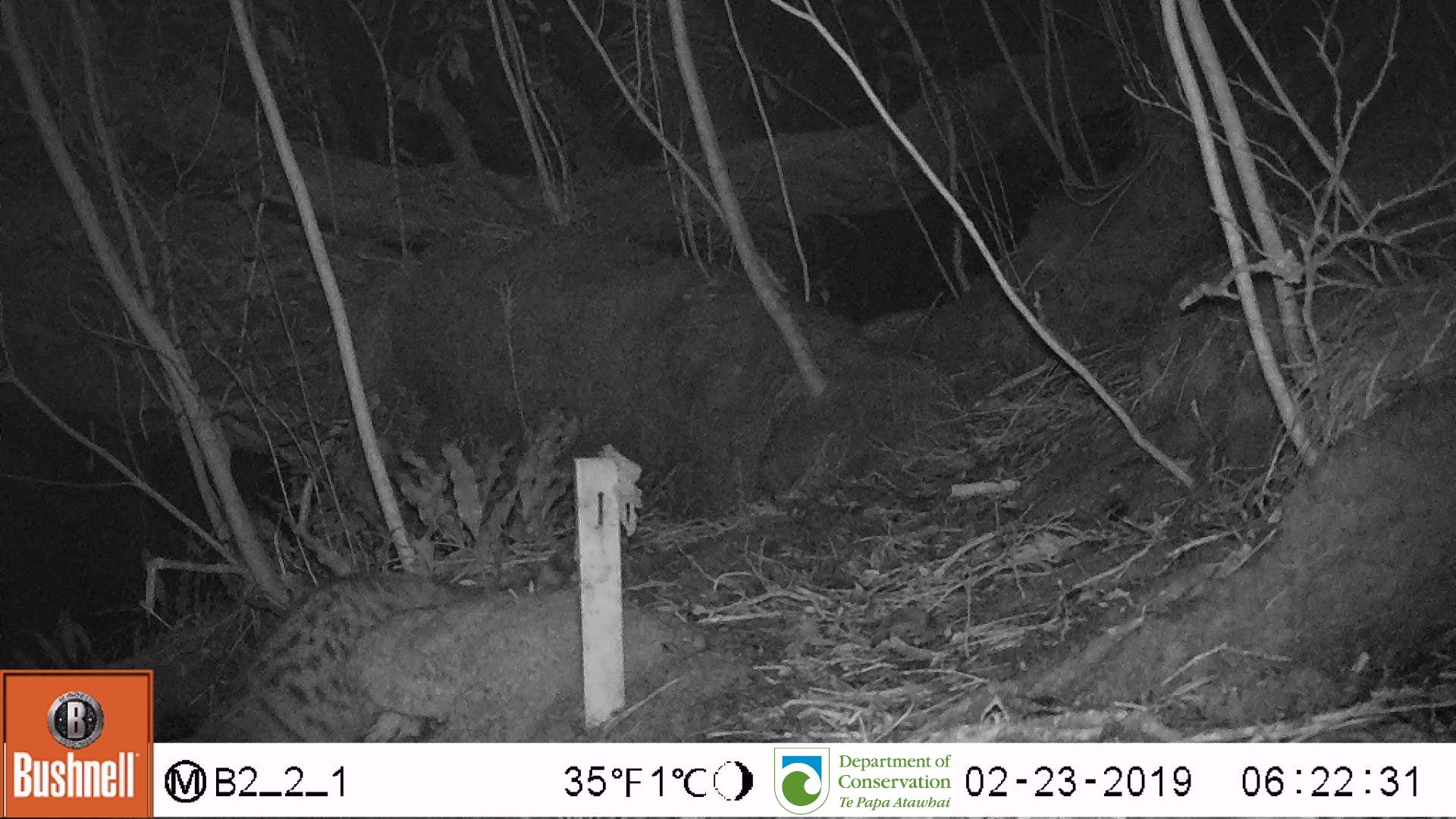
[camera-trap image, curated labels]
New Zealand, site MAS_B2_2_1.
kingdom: Animalia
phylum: Chordata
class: Mammalia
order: Carnivora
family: Felidae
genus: Felis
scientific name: Felis catus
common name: domestic cat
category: cat